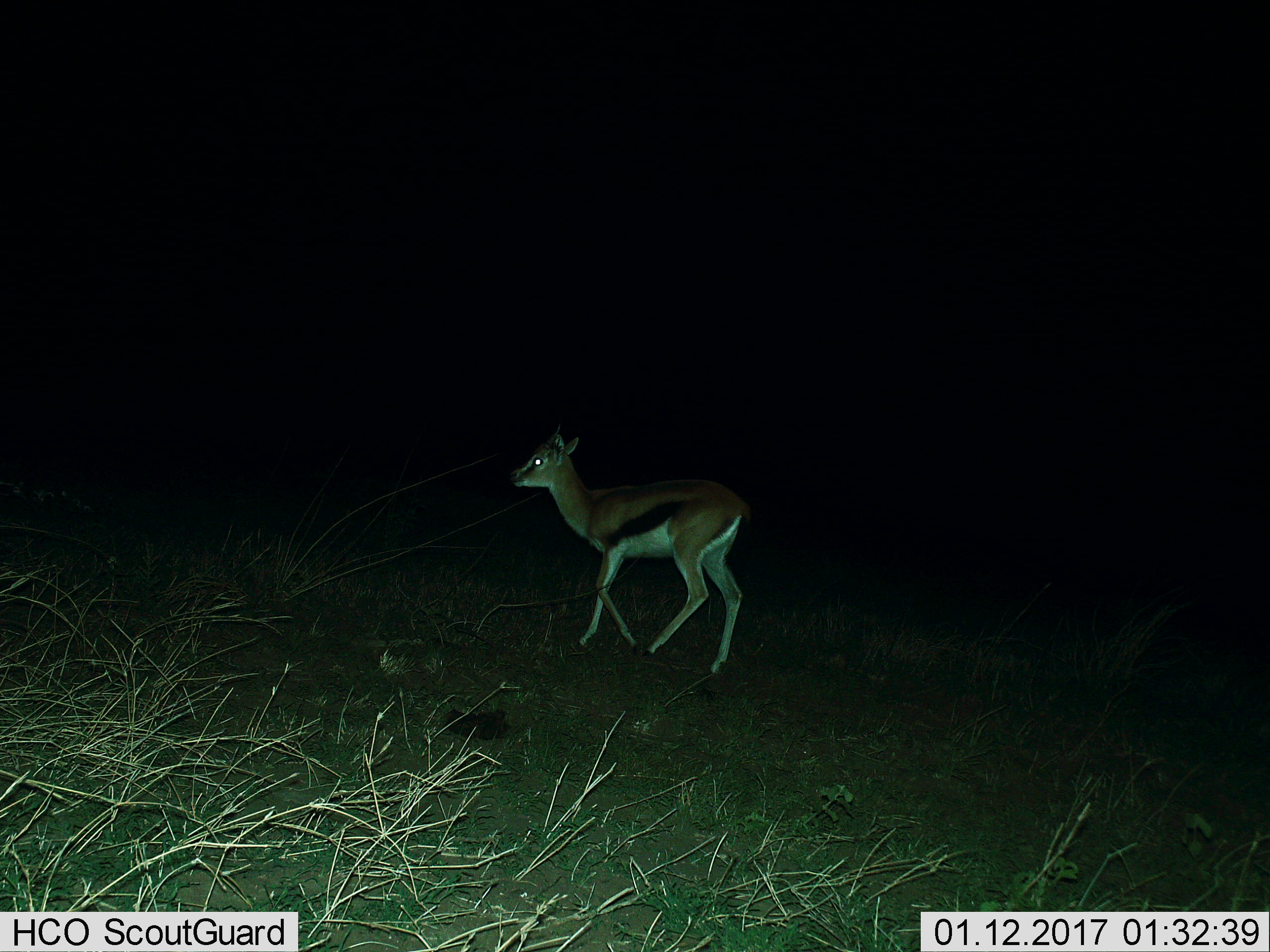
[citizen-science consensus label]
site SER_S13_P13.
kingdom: Animalia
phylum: Chordata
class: Mammalia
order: Artiodactyla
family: Bovidae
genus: Eudorcas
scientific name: Eudorcas thomsonii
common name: thomson's gazelle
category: gazellethomsons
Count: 1.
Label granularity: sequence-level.